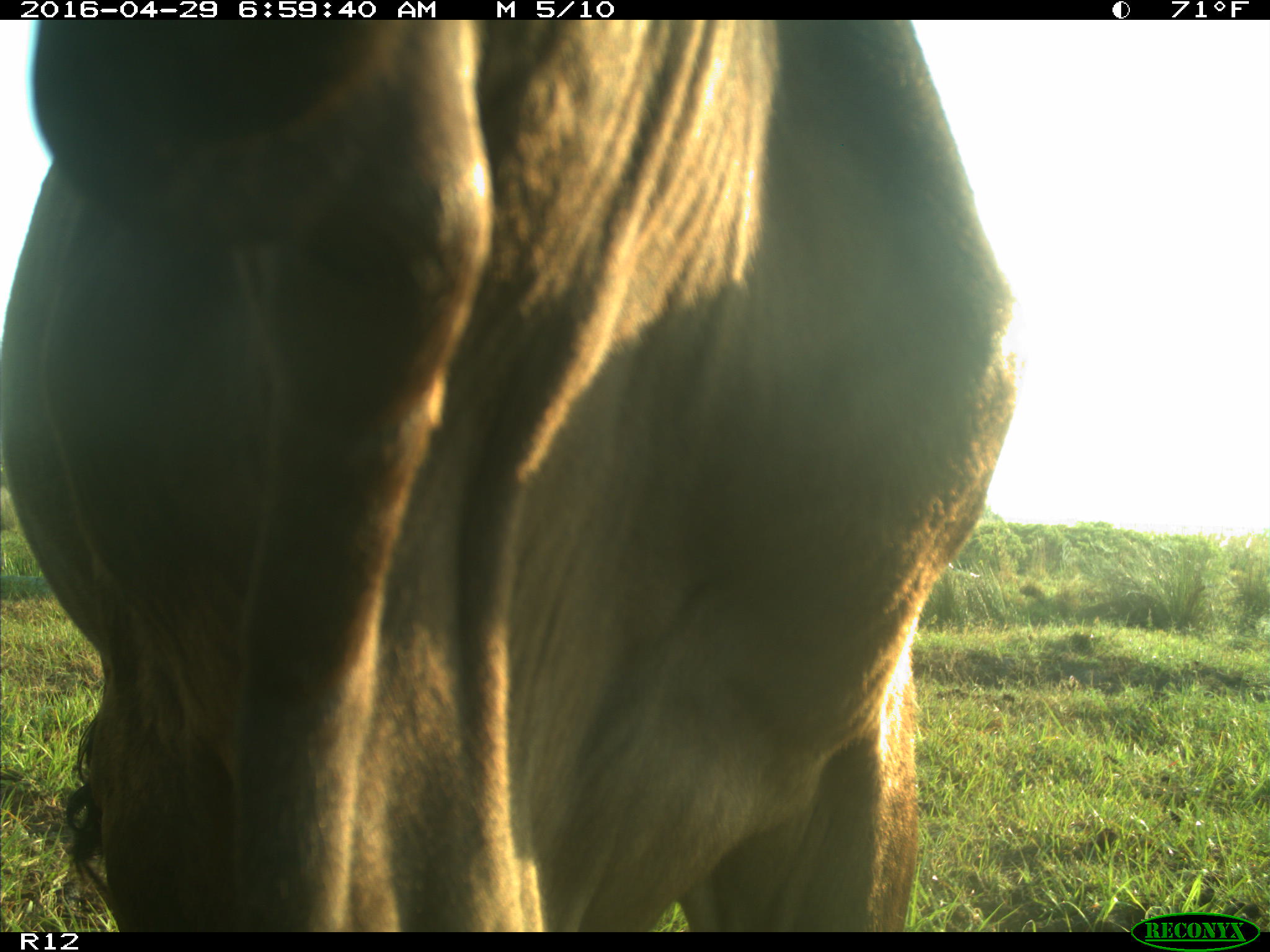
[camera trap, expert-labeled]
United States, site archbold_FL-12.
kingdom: Animalia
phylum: Chordata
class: Mammalia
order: Artiodactyla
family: Bovidae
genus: Bos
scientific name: Bos taurus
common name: domestic cow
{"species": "Bos taurus (domestic cow)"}